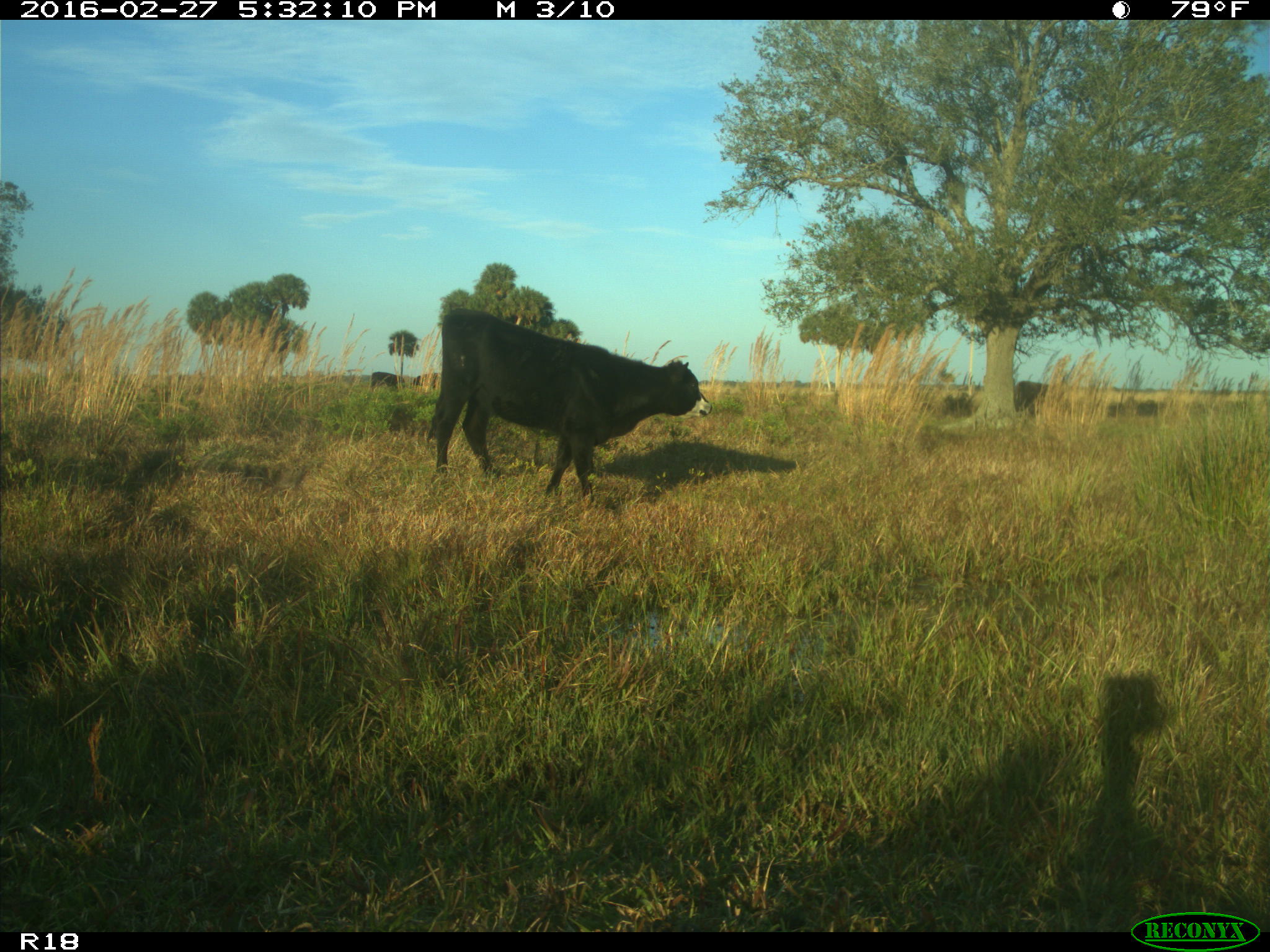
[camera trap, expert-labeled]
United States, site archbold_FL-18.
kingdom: Animalia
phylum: Chordata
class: Mammalia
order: Artiodactyla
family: Bovidae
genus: Bos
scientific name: Bos taurus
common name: domestic cow